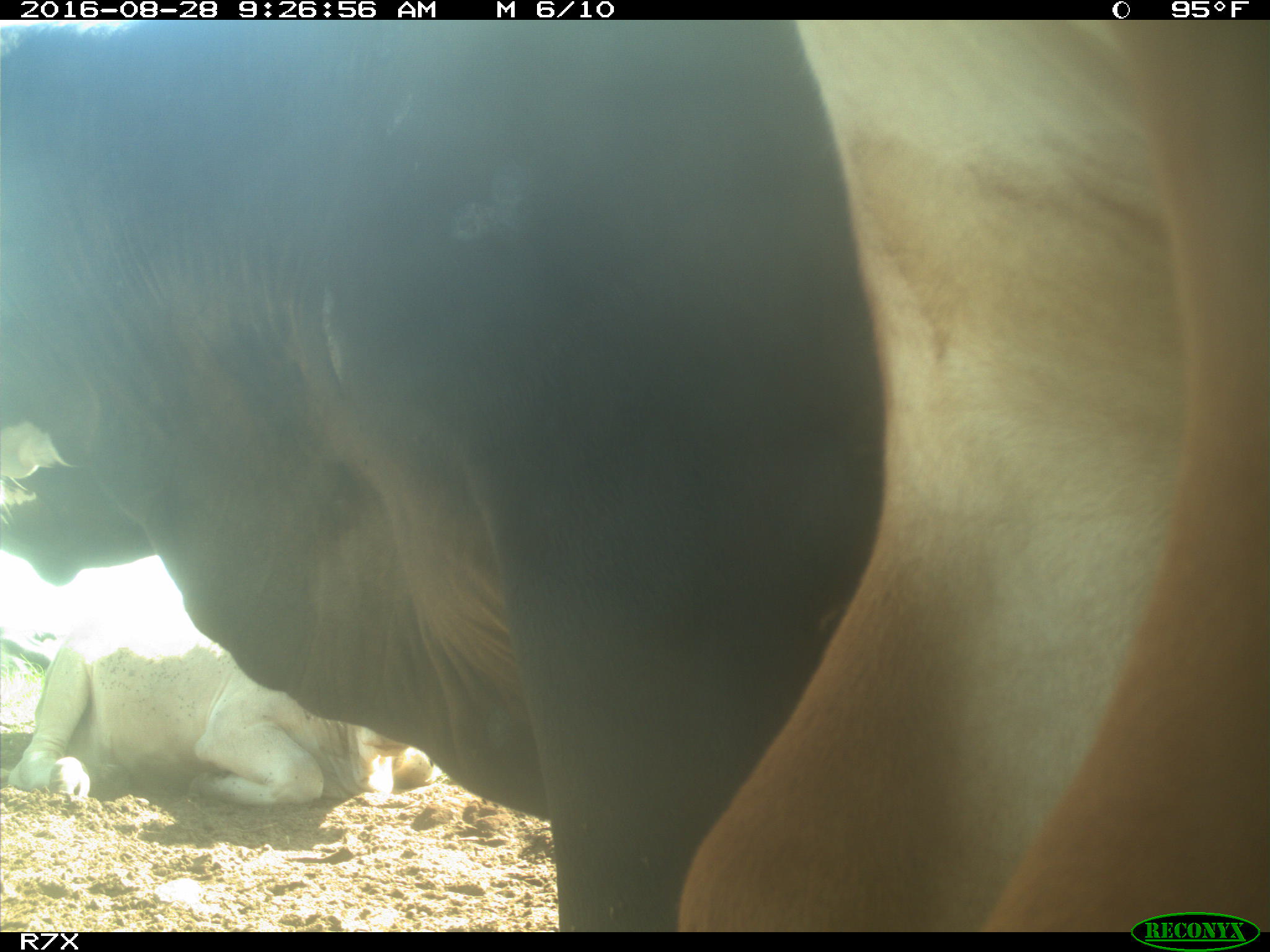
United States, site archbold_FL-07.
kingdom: Animalia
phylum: Chordata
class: Mammalia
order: Artiodactyla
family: Bovidae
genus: Bos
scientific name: Bos taurus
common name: domestic cow